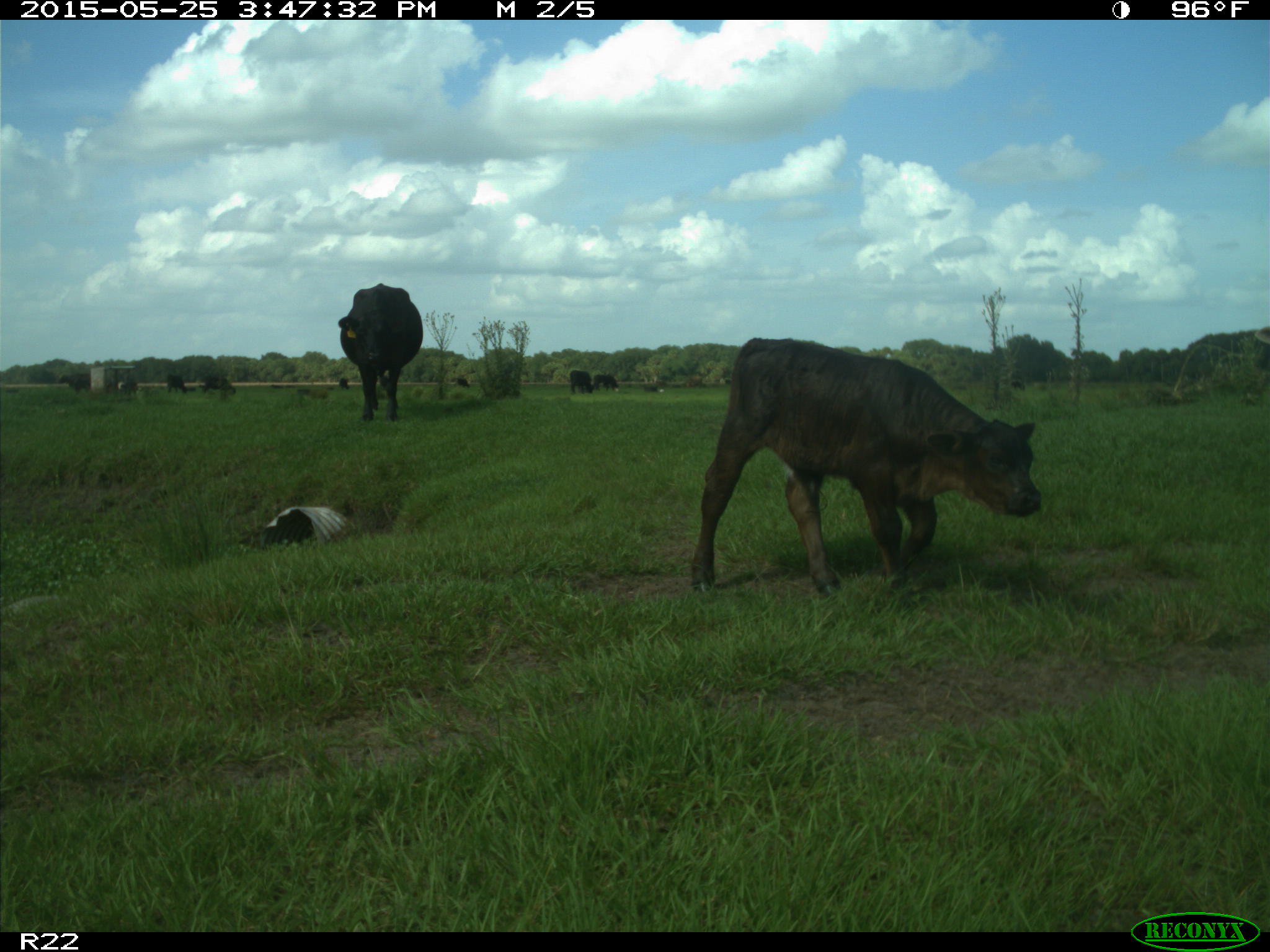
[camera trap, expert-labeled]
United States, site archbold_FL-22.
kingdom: Animalia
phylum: Chordata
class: Mammalia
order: Artiodactyla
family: Bovidae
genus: Bos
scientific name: Bos taurus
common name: domestic cow